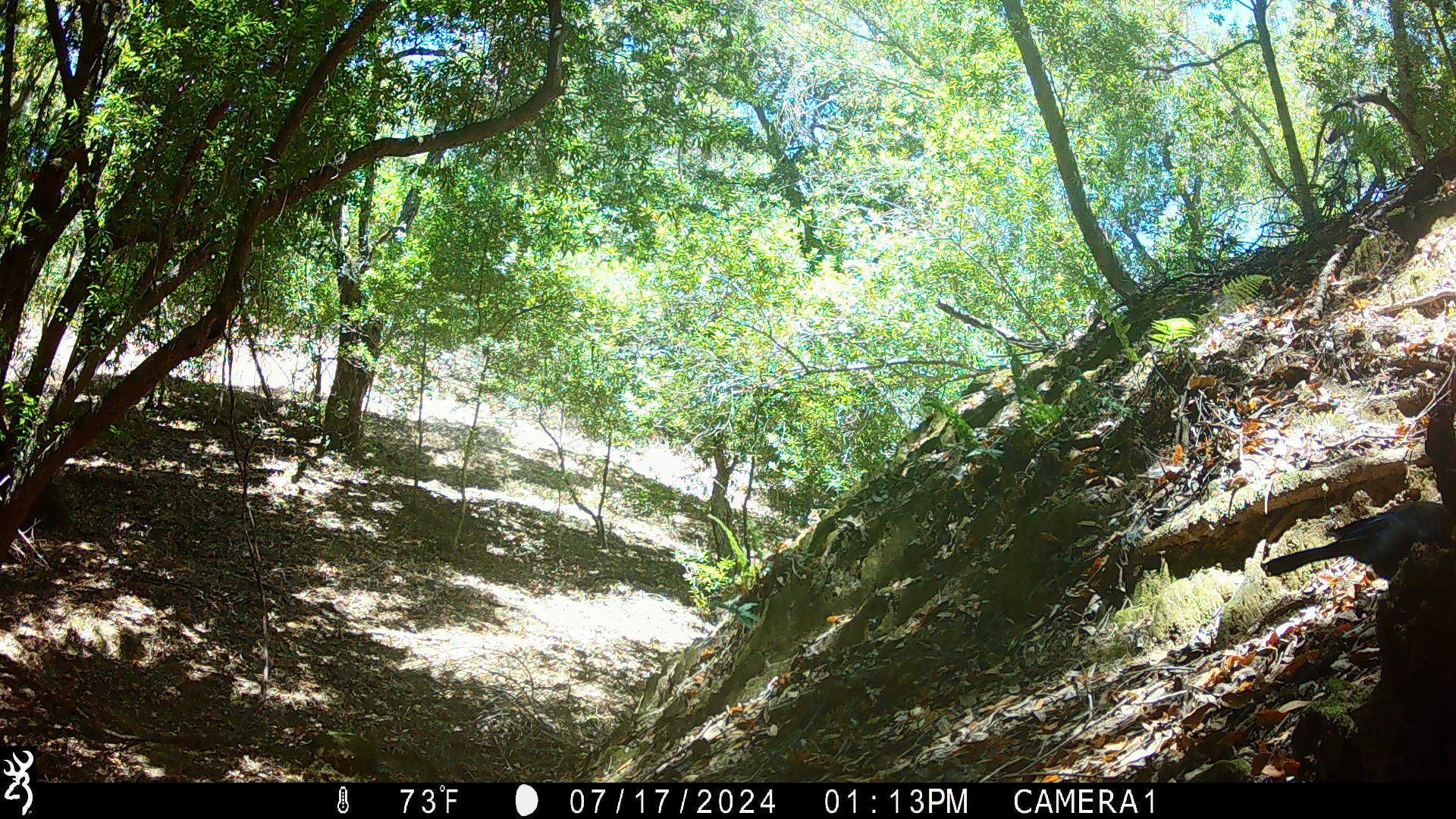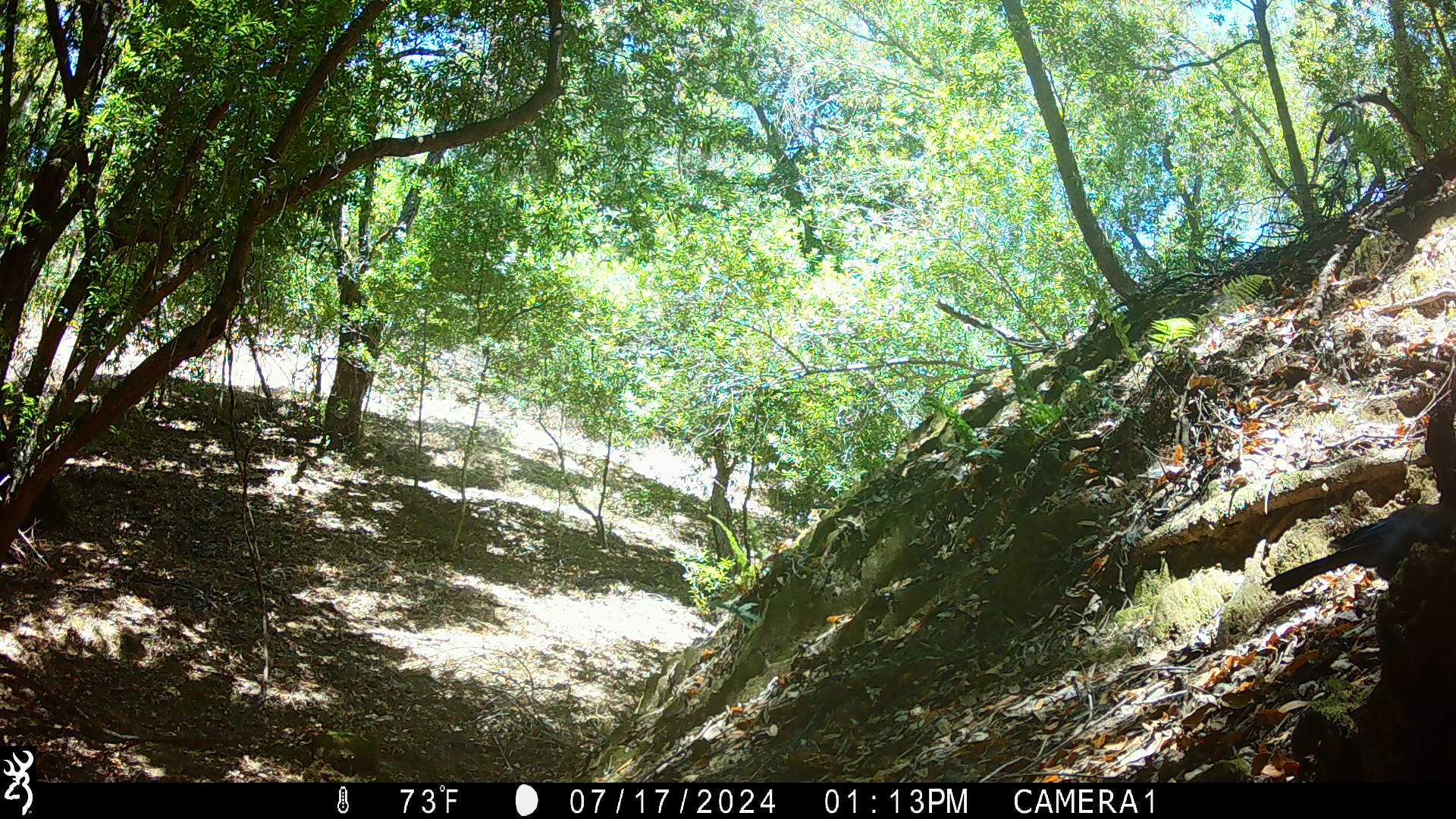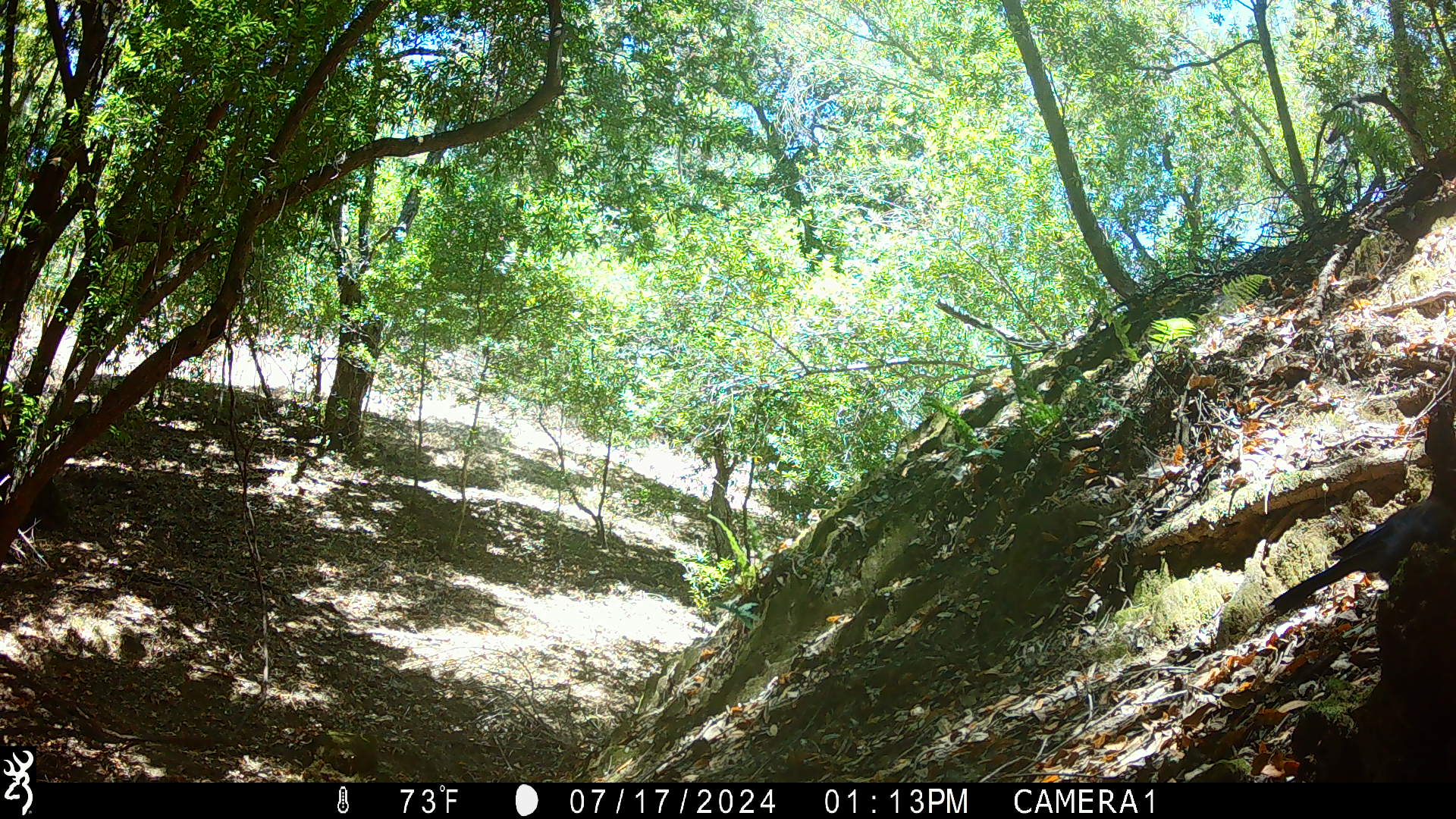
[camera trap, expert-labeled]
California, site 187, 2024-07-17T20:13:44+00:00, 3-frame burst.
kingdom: Animalia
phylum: Chordata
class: Aves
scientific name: Aves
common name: bird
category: unknown bird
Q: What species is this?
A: Unknown bird (bird) (Aves).